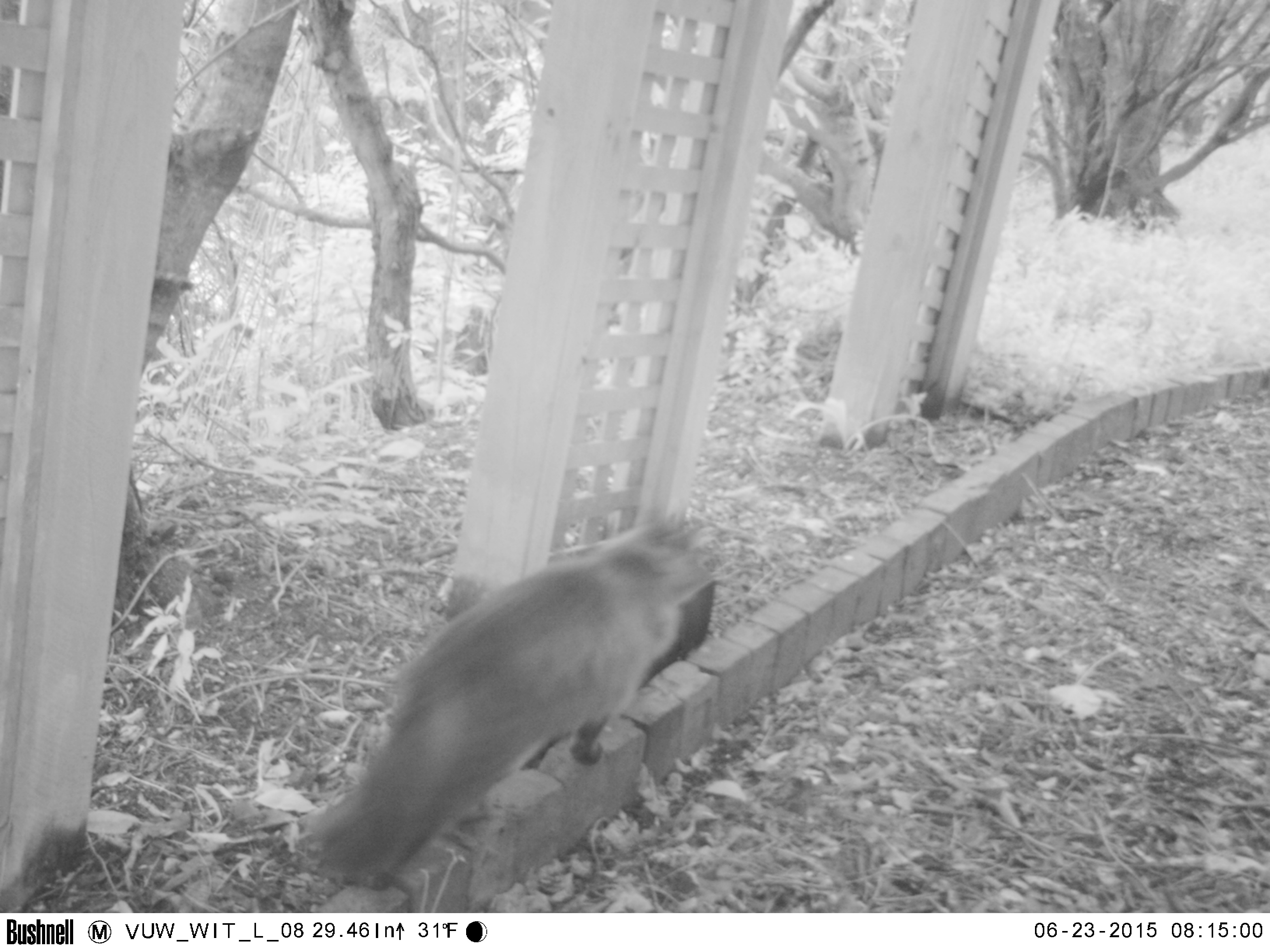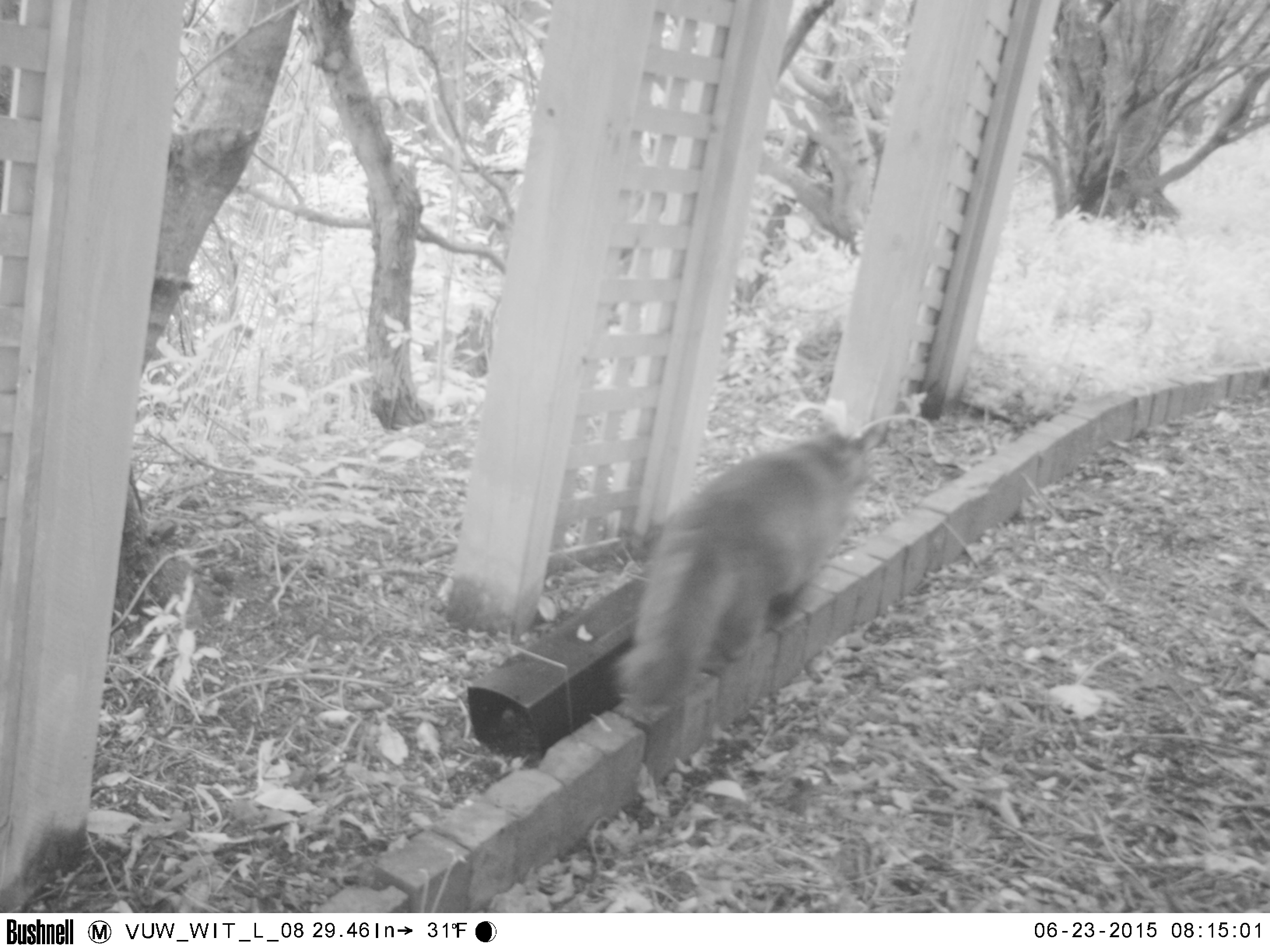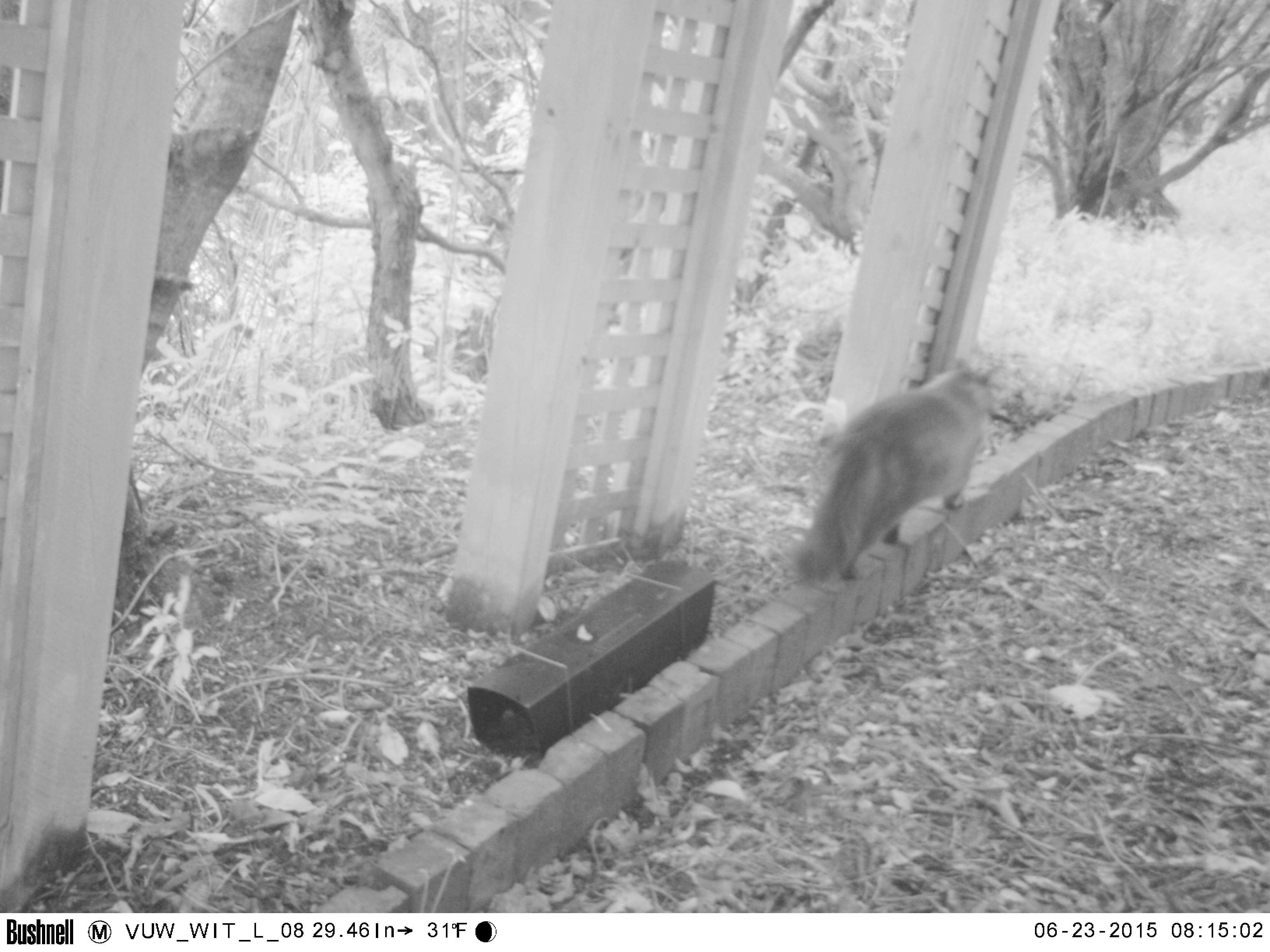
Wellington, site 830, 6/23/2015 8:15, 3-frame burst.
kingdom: Animalia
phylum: Chordata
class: Mammalia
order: Carnivora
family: Felidae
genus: Felis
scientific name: Felis catus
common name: cat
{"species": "cat (Felis catus)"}